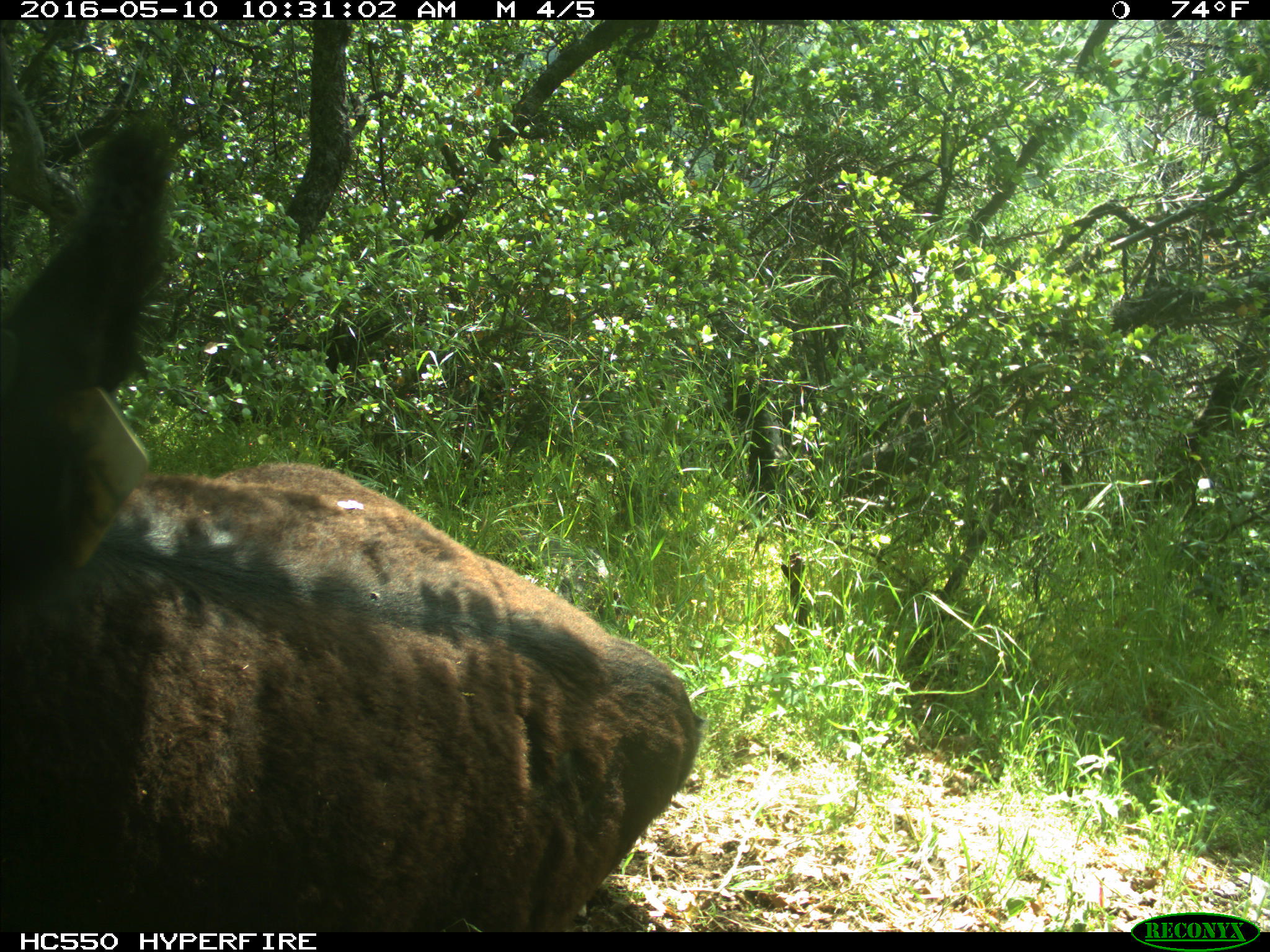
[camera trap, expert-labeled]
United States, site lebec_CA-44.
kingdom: Animalia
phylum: Chordata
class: Mammalia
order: Artiodactyla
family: Bovidae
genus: Bos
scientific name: Bos taurus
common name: domestic cow